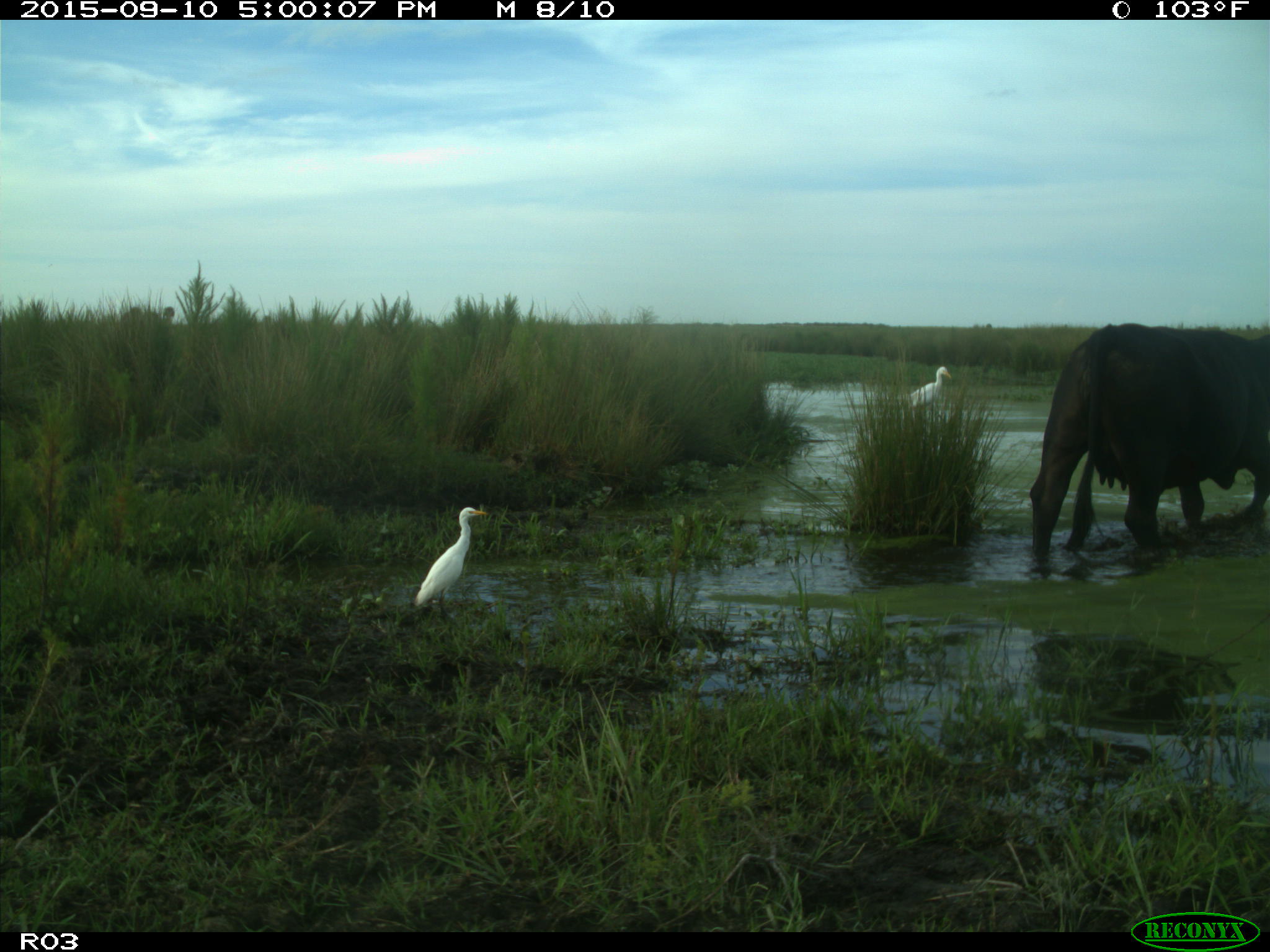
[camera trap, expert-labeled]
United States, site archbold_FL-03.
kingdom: Animalia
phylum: Chordata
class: Mammalia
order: Artiodactyla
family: Bovidae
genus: Bos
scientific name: Bos taurus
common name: domestic cow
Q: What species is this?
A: Bos taurus (domestic cow).